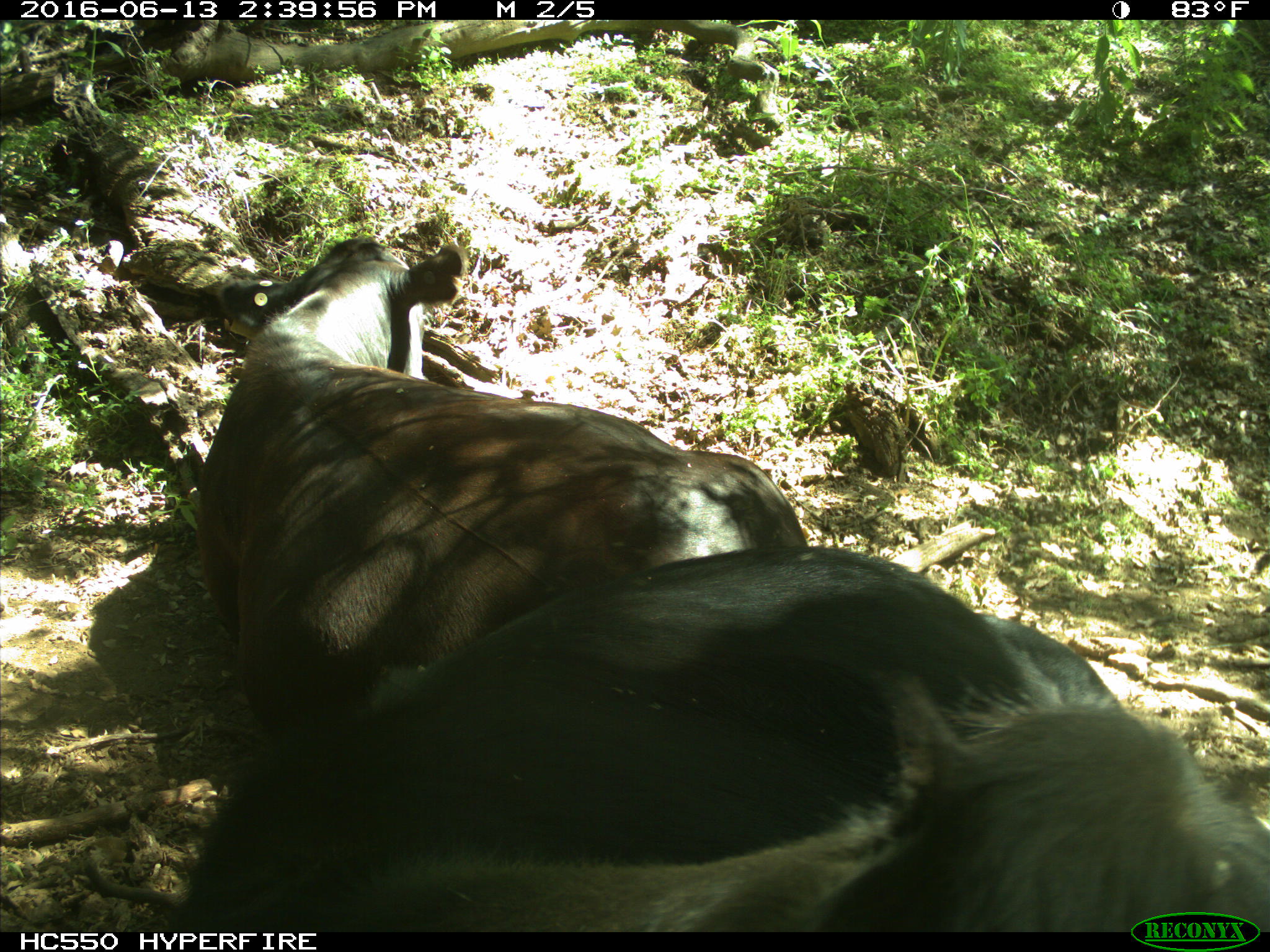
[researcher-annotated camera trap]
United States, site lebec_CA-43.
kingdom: Animalia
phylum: Chordata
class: Mammalia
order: Artiodactyla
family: Bovidae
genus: Bos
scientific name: Bos taurus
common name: domestic cow